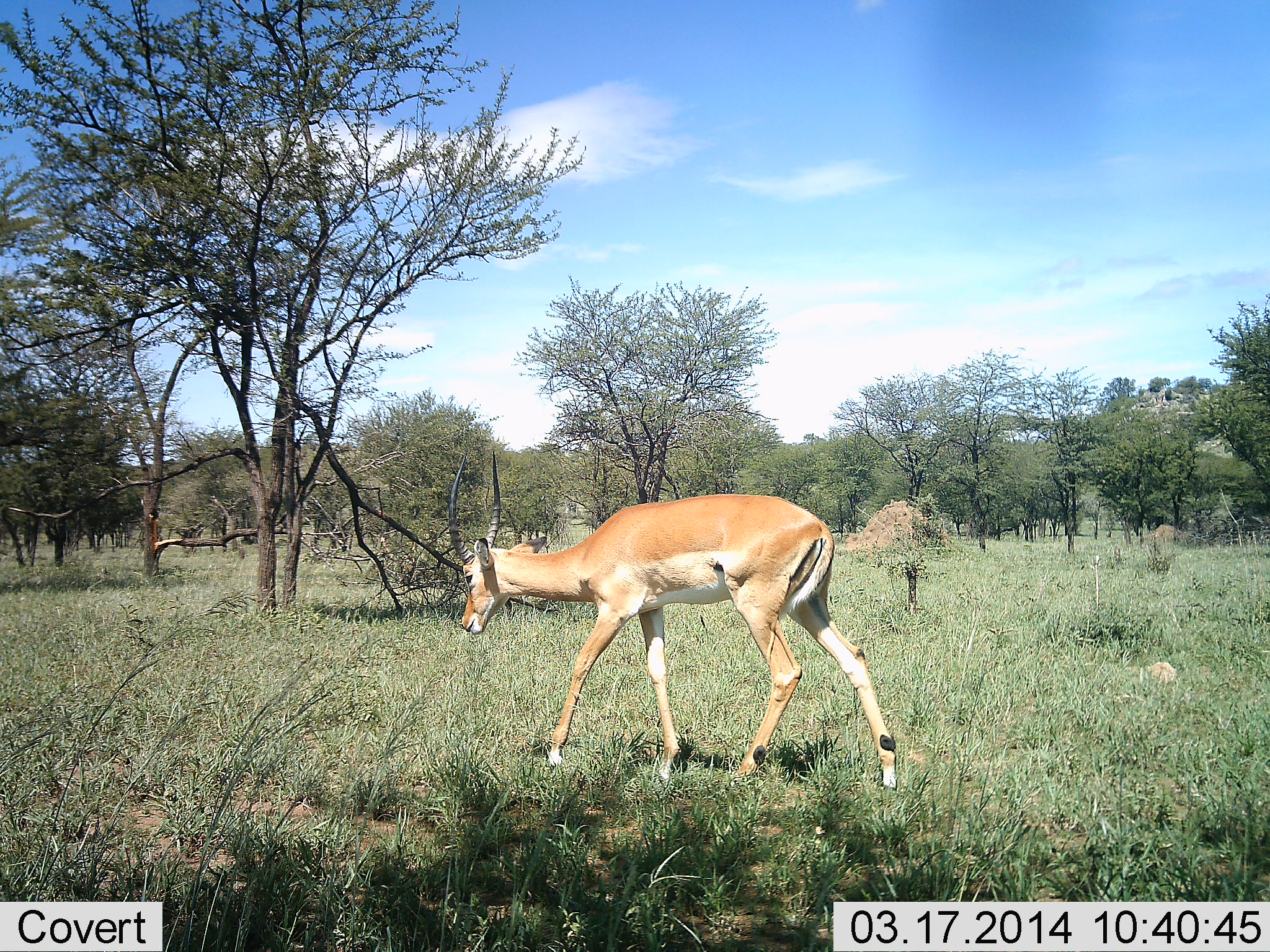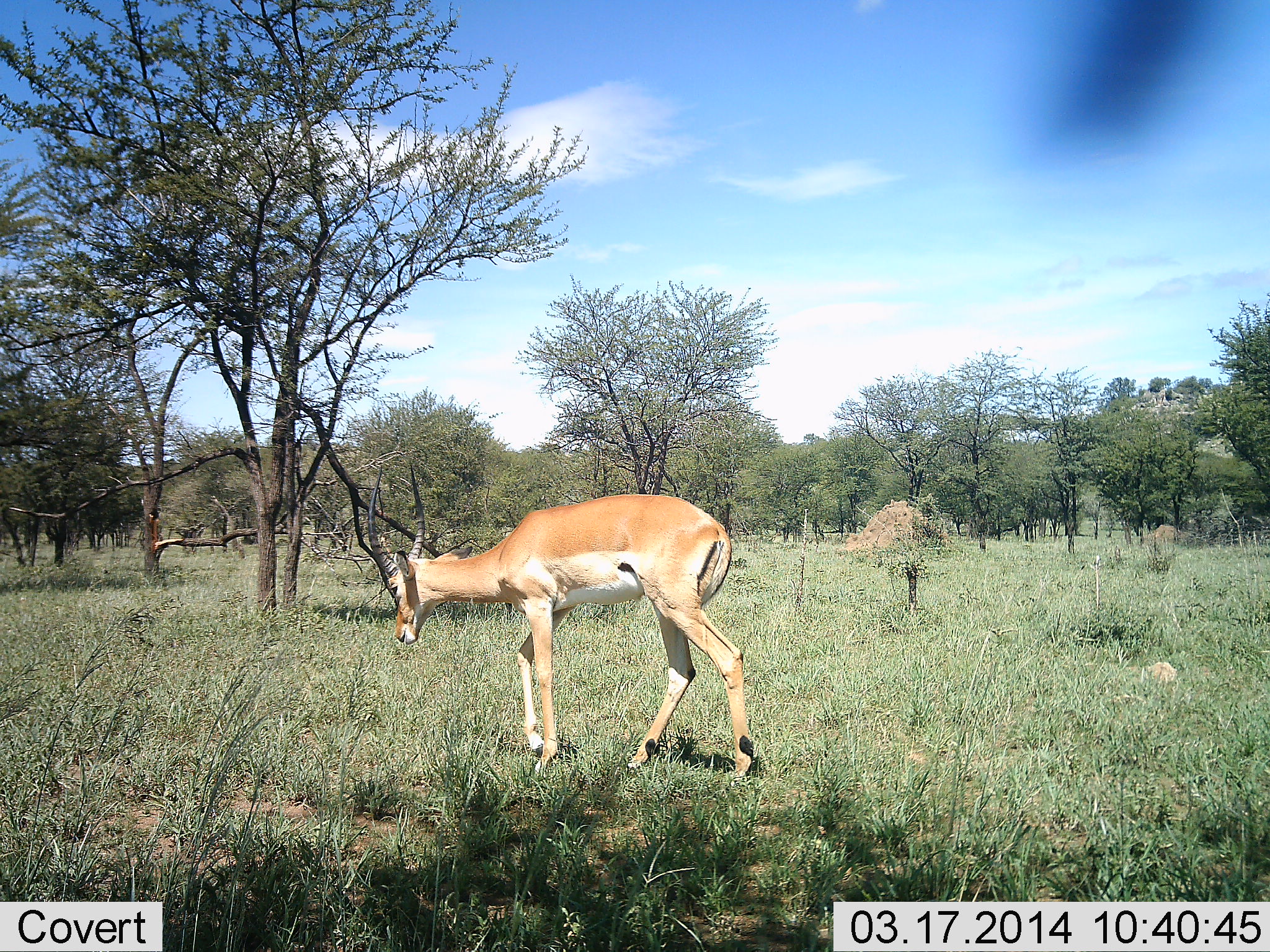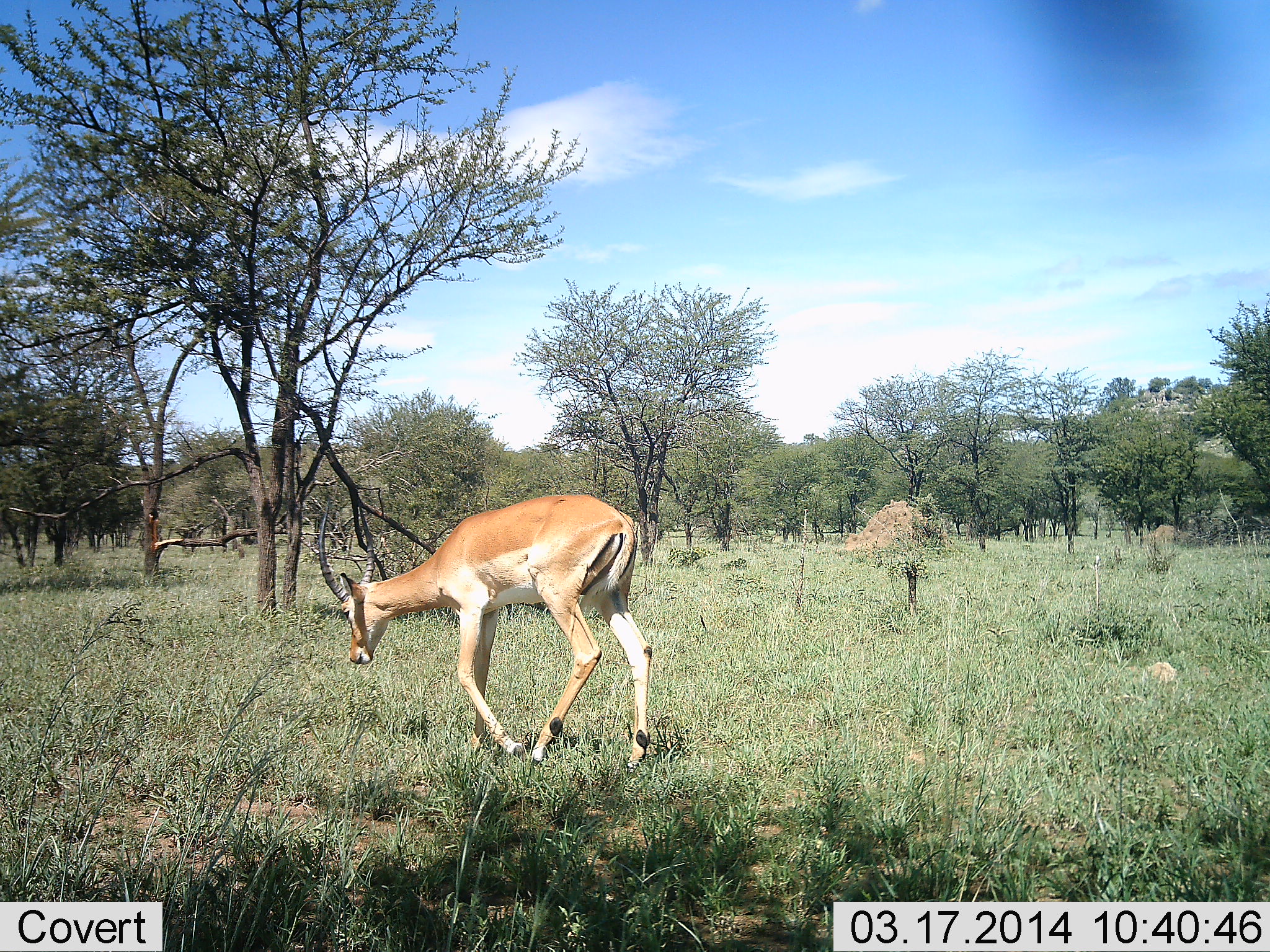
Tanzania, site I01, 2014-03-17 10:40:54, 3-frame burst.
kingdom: Animalia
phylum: Chordata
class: Mammalia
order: Artiodactyla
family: Bovidae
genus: Aepyceros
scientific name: Aepyceros melampus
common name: impala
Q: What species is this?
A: Impala (Aepyceros melampus).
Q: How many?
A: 1.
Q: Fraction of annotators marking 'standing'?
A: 0%.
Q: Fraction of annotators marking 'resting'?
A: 0%.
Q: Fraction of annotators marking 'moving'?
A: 100%.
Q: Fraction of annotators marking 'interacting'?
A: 0%.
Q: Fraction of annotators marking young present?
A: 0%.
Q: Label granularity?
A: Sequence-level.